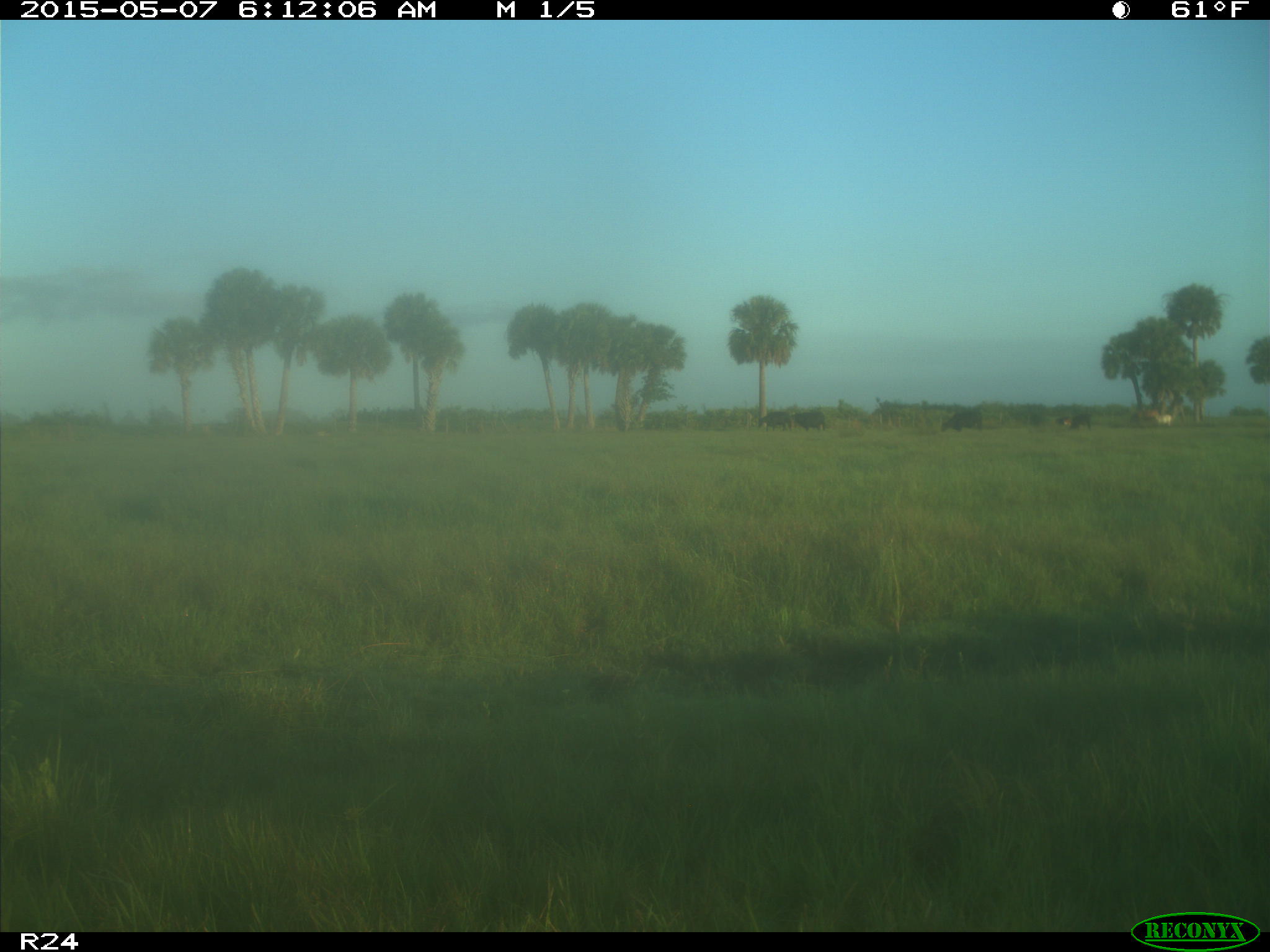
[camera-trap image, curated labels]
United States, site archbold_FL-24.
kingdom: Animalia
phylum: Chordata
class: Mammalia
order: Artiodactyla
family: Bovidae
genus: Bos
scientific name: Bos taurus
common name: domestic cow